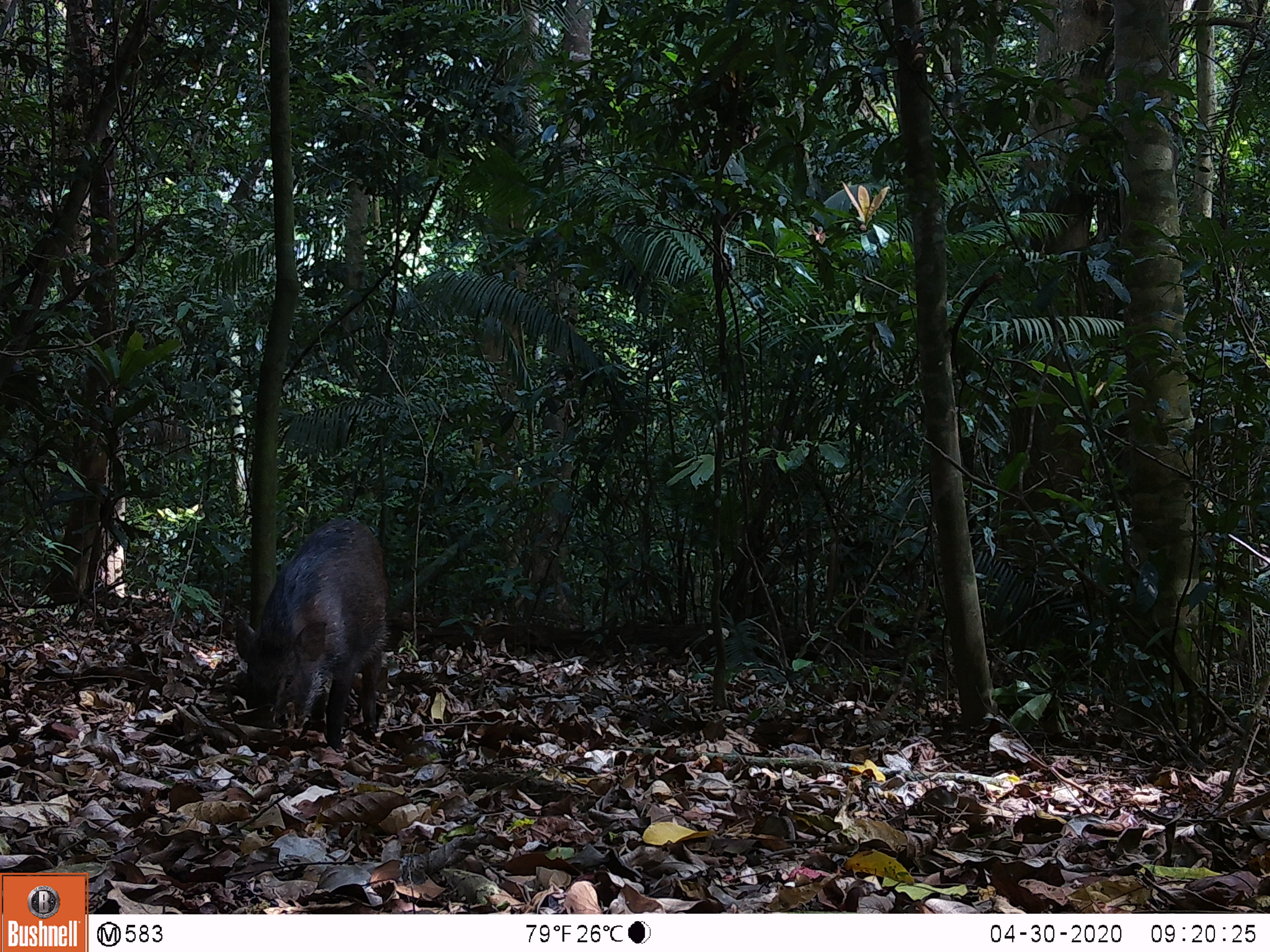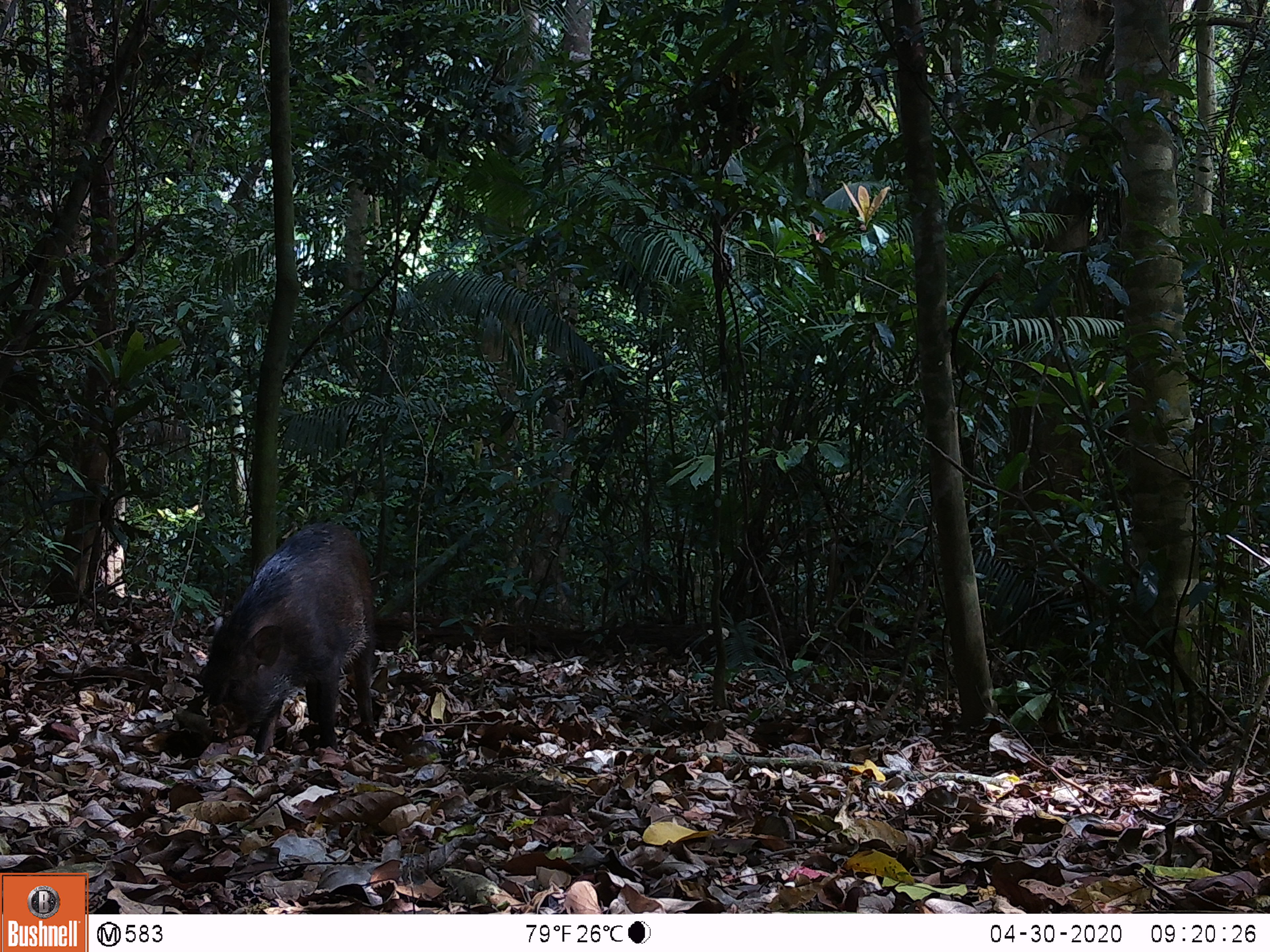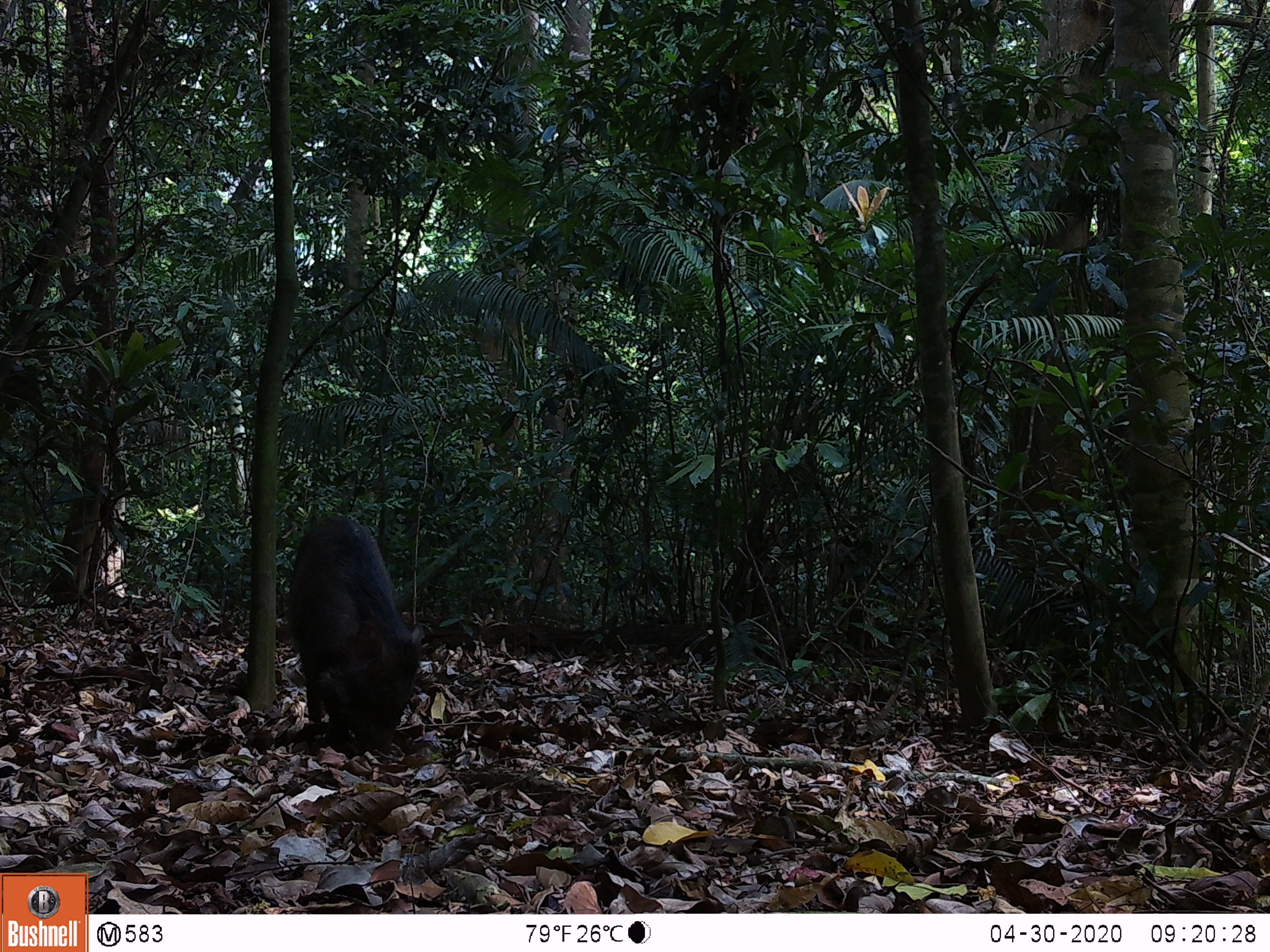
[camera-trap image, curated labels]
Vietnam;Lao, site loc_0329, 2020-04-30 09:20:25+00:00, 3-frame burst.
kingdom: Animalia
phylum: Chordata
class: Mammalia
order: Artiodactyla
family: Suidae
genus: Sus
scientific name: Sus scrofa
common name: eurasian wild pig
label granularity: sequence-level